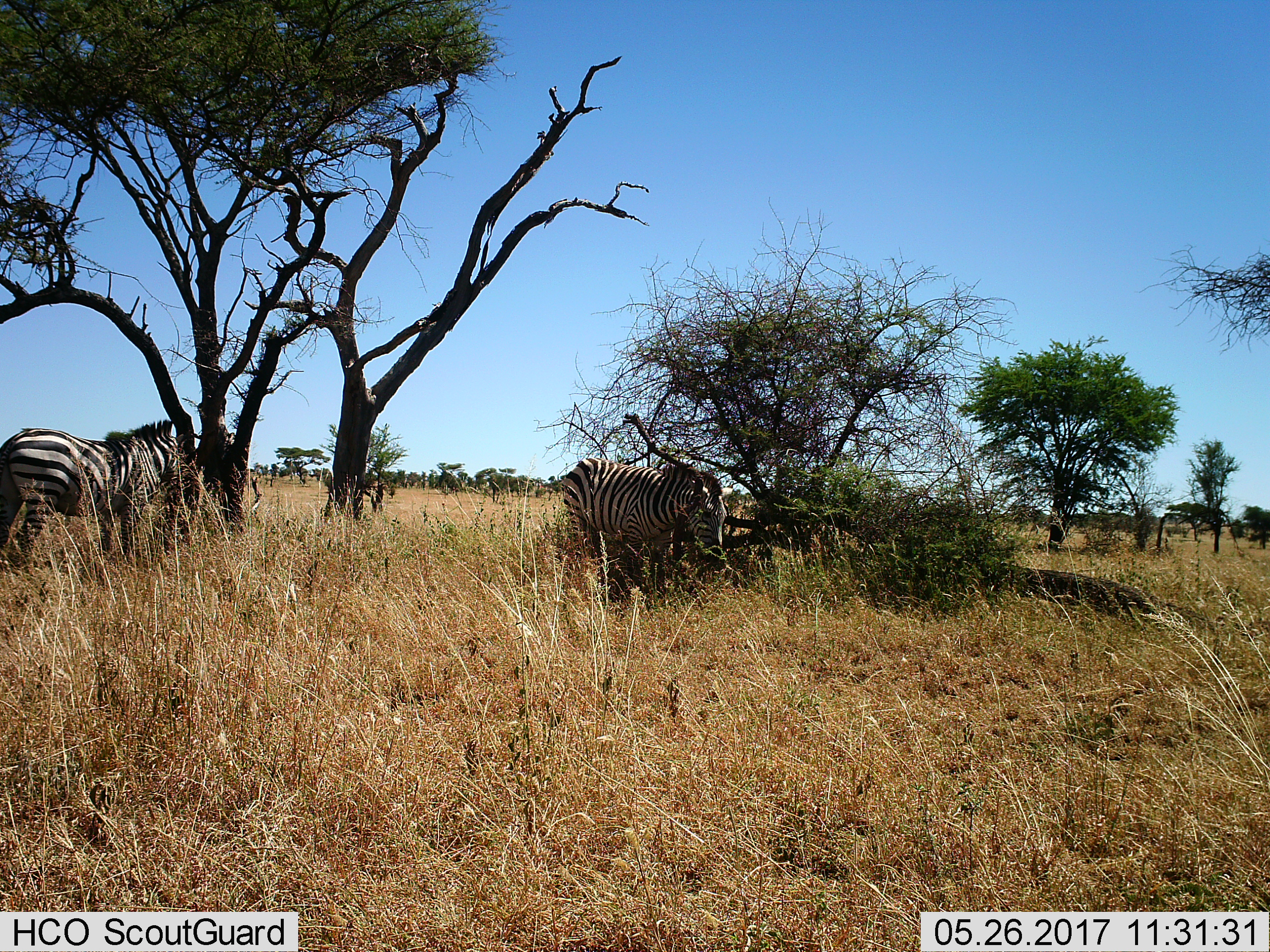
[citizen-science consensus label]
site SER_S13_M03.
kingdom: Animalia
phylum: Chordata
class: Mammalia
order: Perissodactyla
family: Equidae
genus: Equus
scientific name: Equus quagga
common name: plains zebra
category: zebraplains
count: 2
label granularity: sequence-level